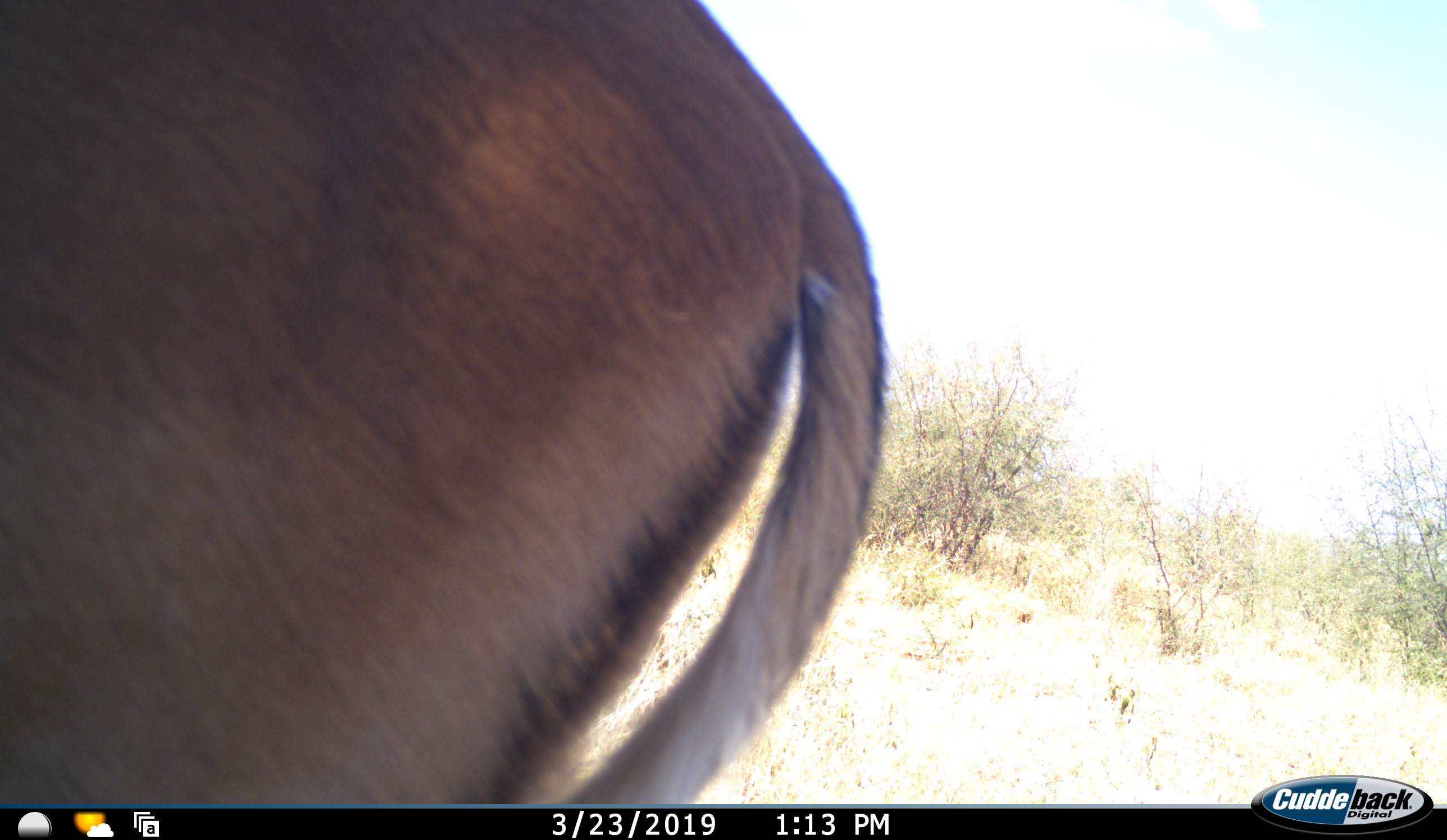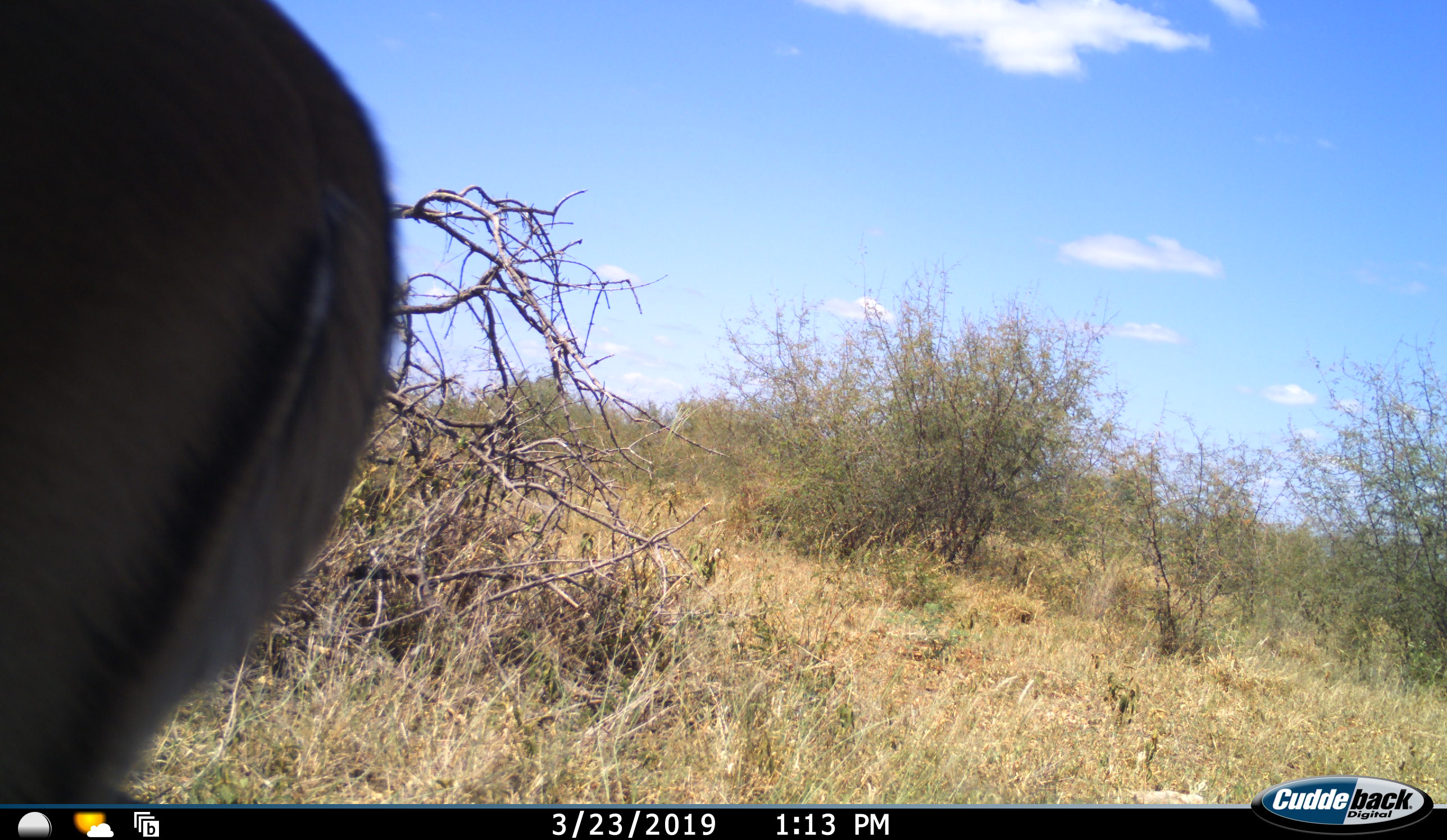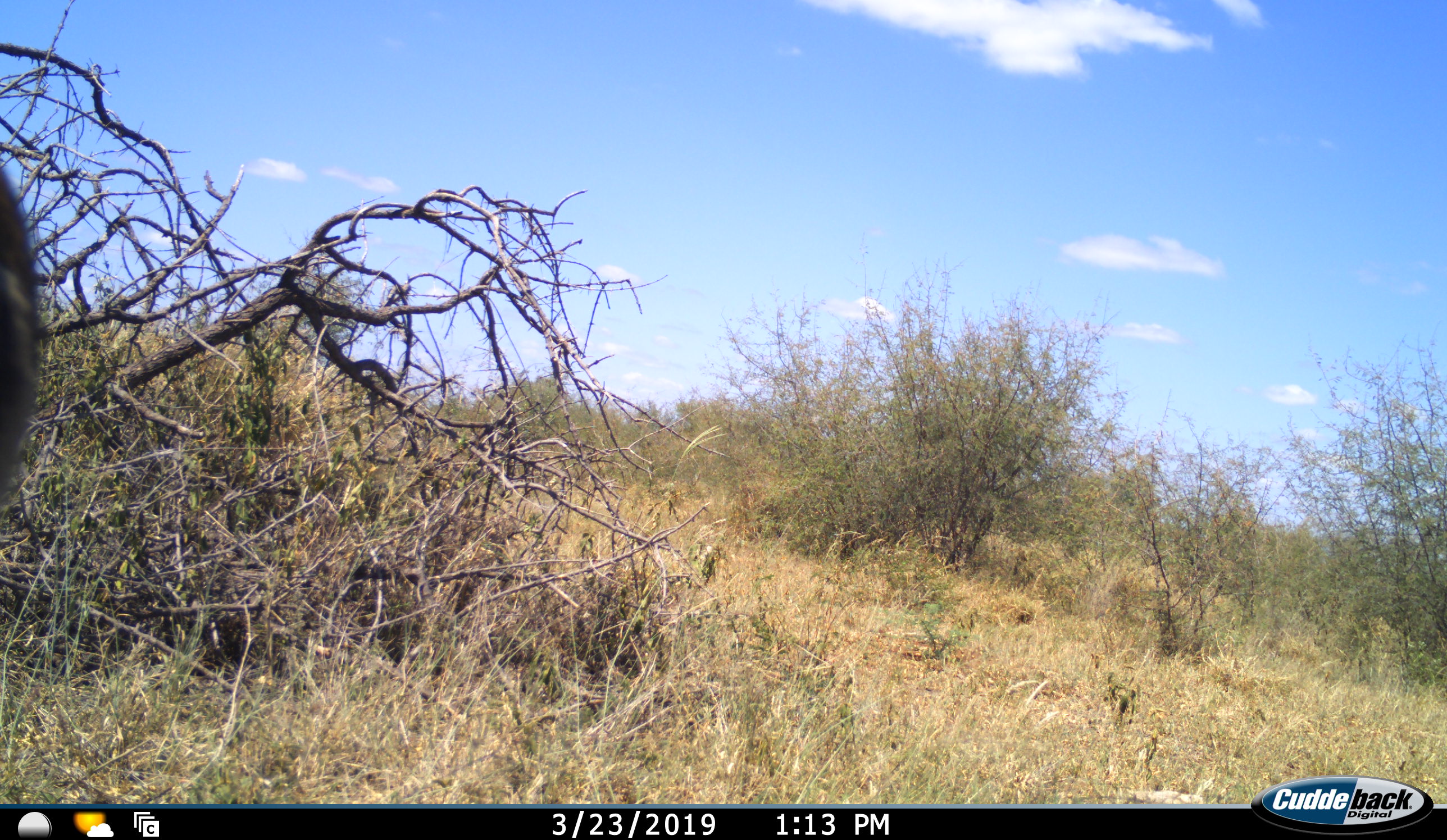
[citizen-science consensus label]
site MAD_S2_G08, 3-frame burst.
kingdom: Animalia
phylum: Chordata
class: Mammalia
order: Artiodactyla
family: Bovidae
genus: Aepyceros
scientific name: Aepyceros melampus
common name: impala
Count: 1.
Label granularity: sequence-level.